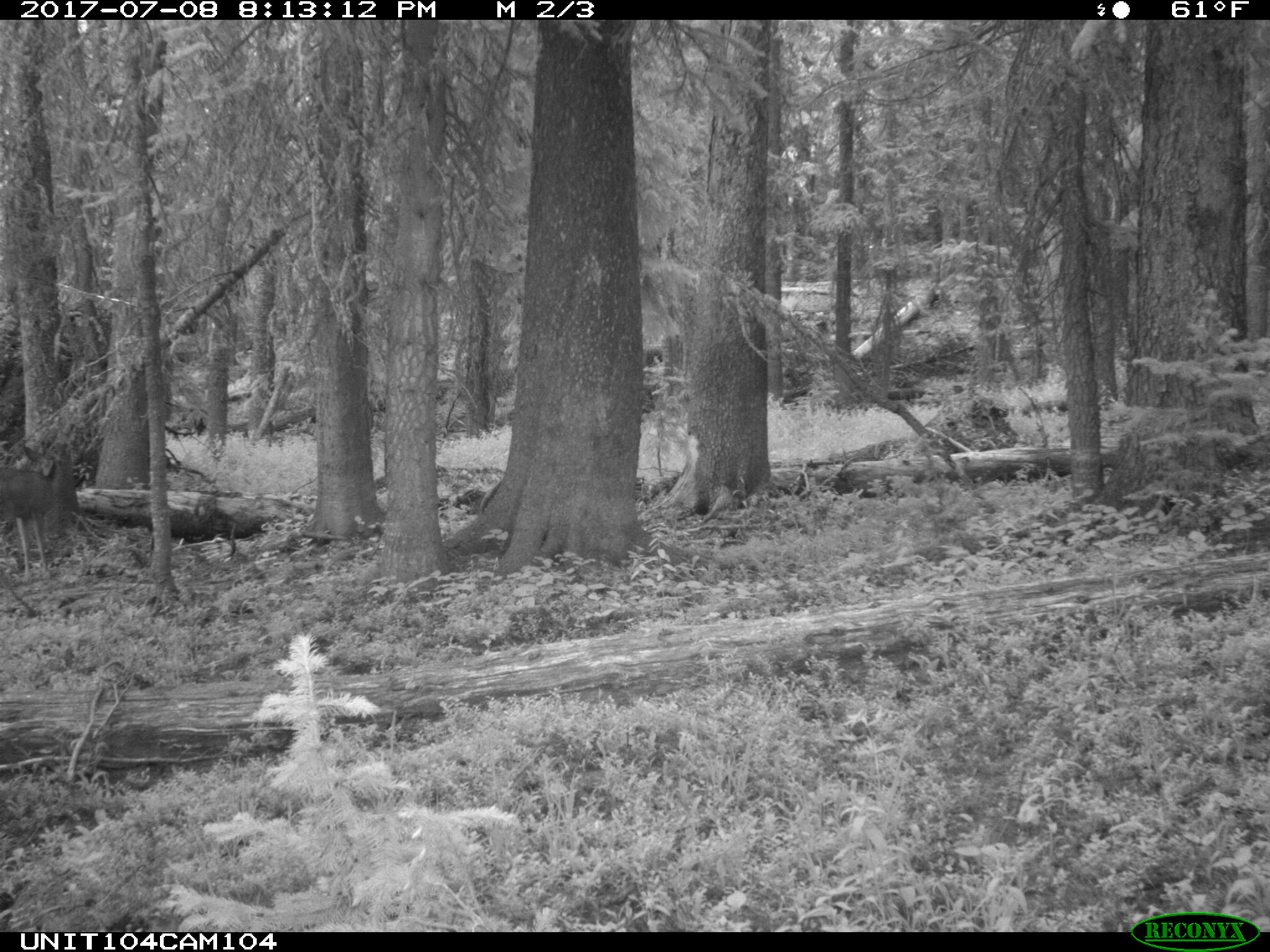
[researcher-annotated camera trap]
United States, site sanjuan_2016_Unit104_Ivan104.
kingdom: Animalia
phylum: Chordata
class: Mammalia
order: Artiodactyla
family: Cervidae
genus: Odocoileus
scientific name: Odocoileus hemionus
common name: mule deer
Odocoileus hemionus (mule deer).